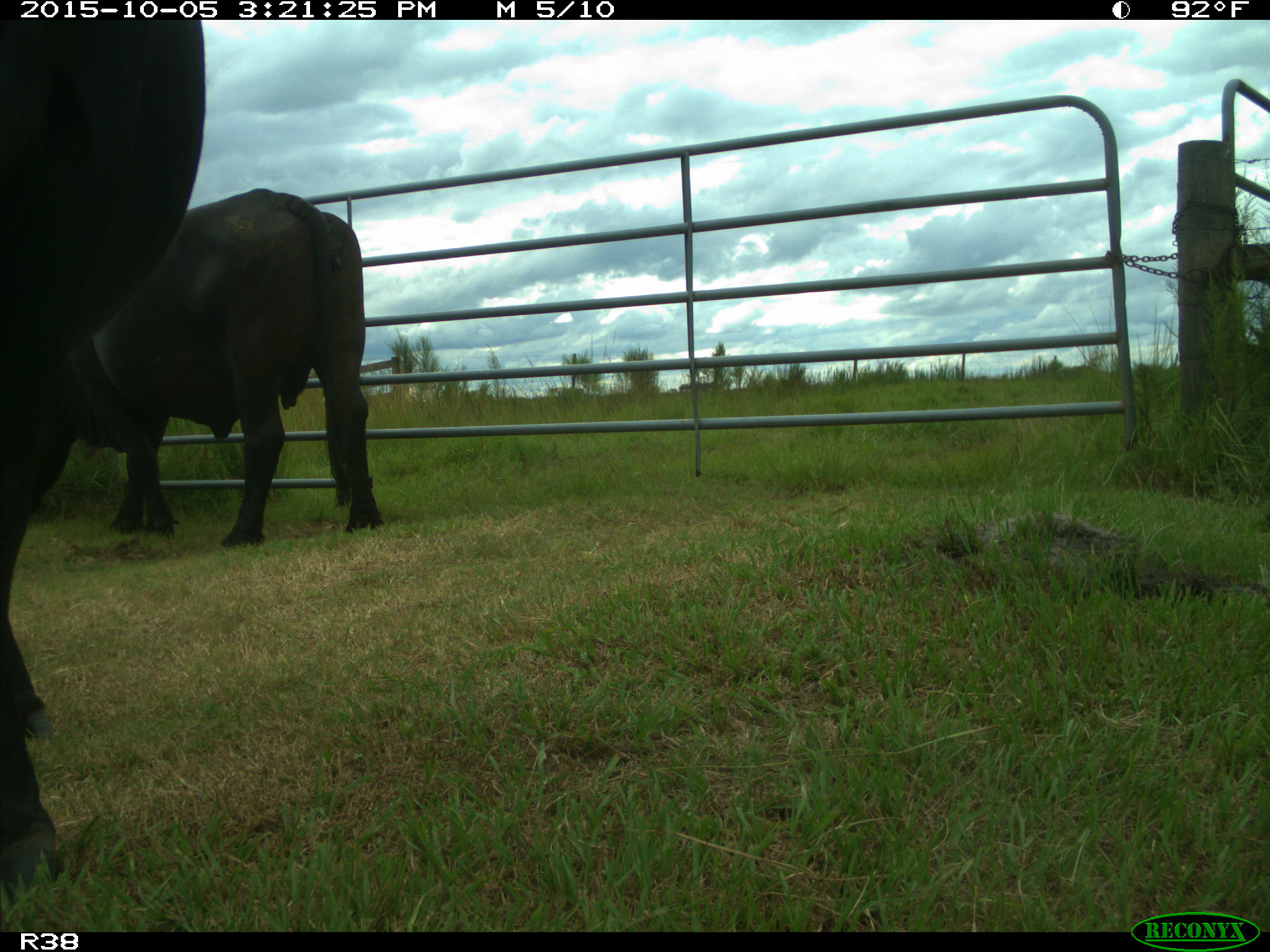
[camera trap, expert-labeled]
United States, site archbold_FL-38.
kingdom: Animalia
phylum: Chordata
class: Mammalia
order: Artiodactyla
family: Bovidae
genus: Bos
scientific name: Bos taurus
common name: domestic cow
Bos taurus (domestic cow).